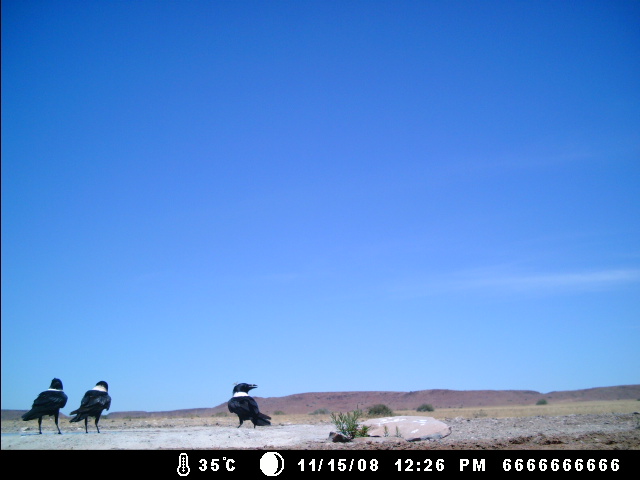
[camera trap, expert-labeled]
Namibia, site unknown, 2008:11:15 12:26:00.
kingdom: Animalia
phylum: Chordata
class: Aves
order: Passeriformes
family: Corvidae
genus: Corvus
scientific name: Corvus albus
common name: pied crow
Corvus albus (pied crow).